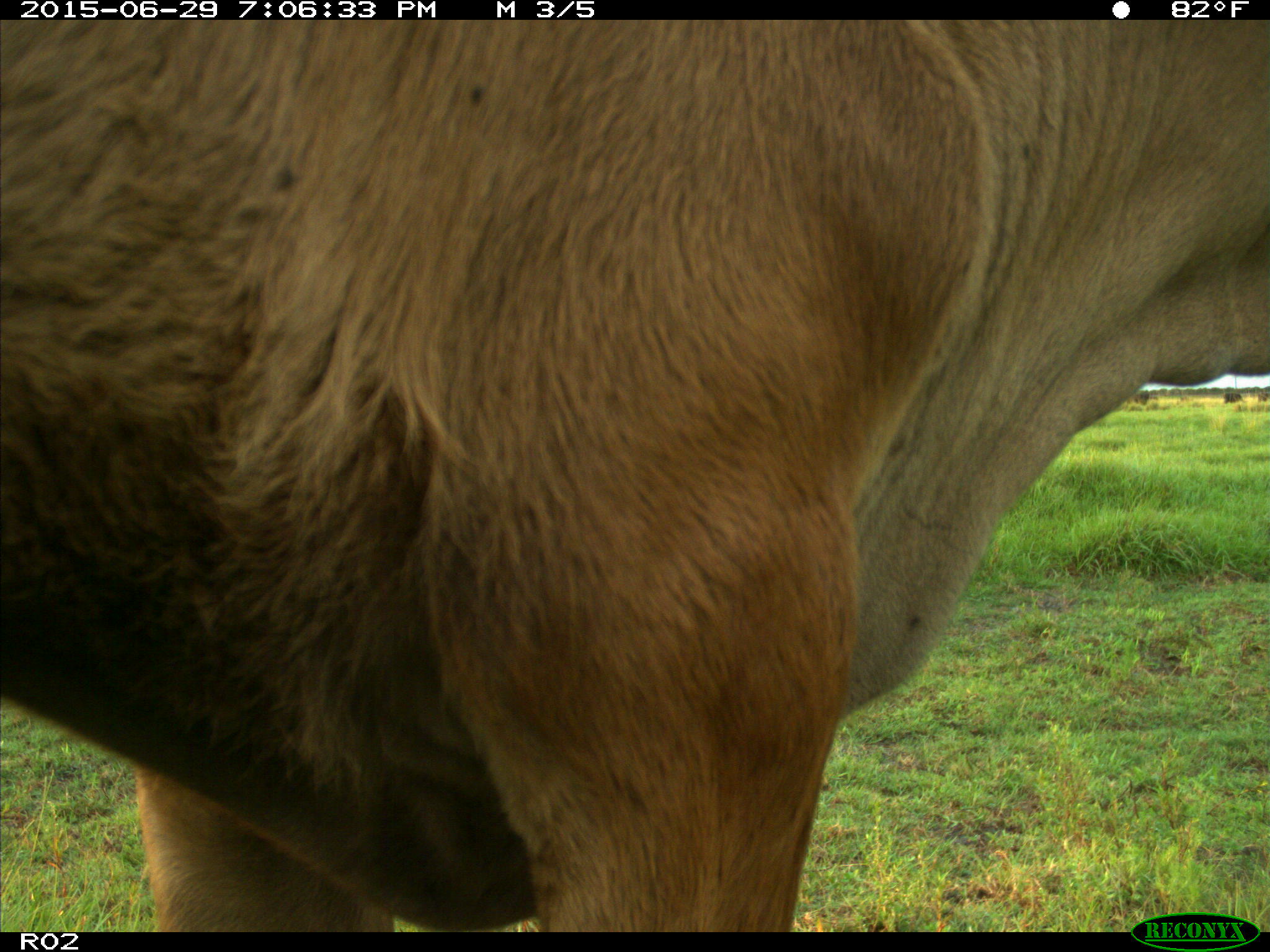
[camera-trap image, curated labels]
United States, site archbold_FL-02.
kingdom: Animalia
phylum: Chordata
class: Mammalia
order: Artiodactyla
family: Bovidae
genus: Bos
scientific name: Bos taurus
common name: domestic cow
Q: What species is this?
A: Bos taurus (domestic cow).